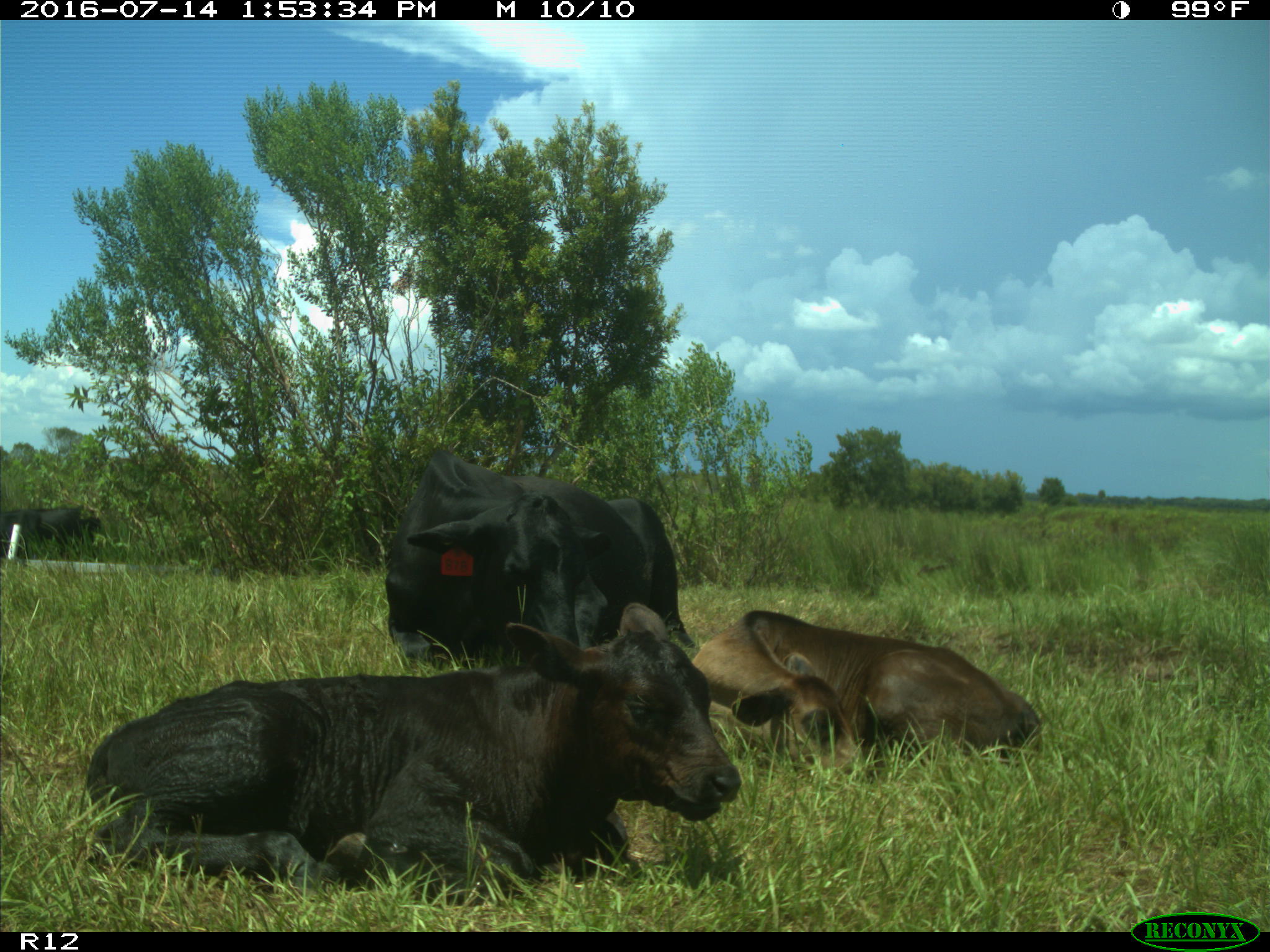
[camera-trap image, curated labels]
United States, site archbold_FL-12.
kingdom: Animalia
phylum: Chordata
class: Mammalia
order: Artiodactyla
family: Bovidae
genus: Bos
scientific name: Bos taurus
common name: domestic cow